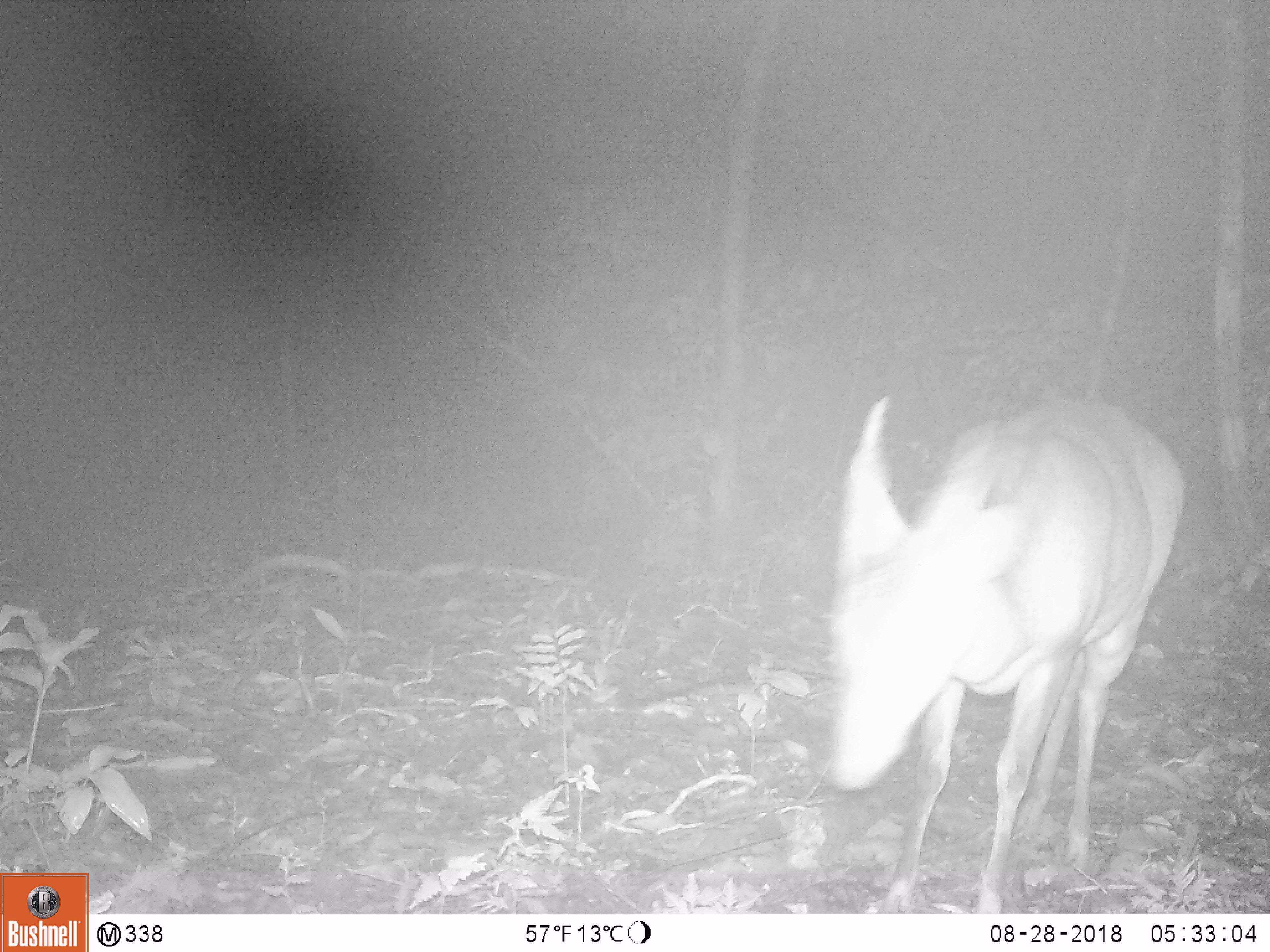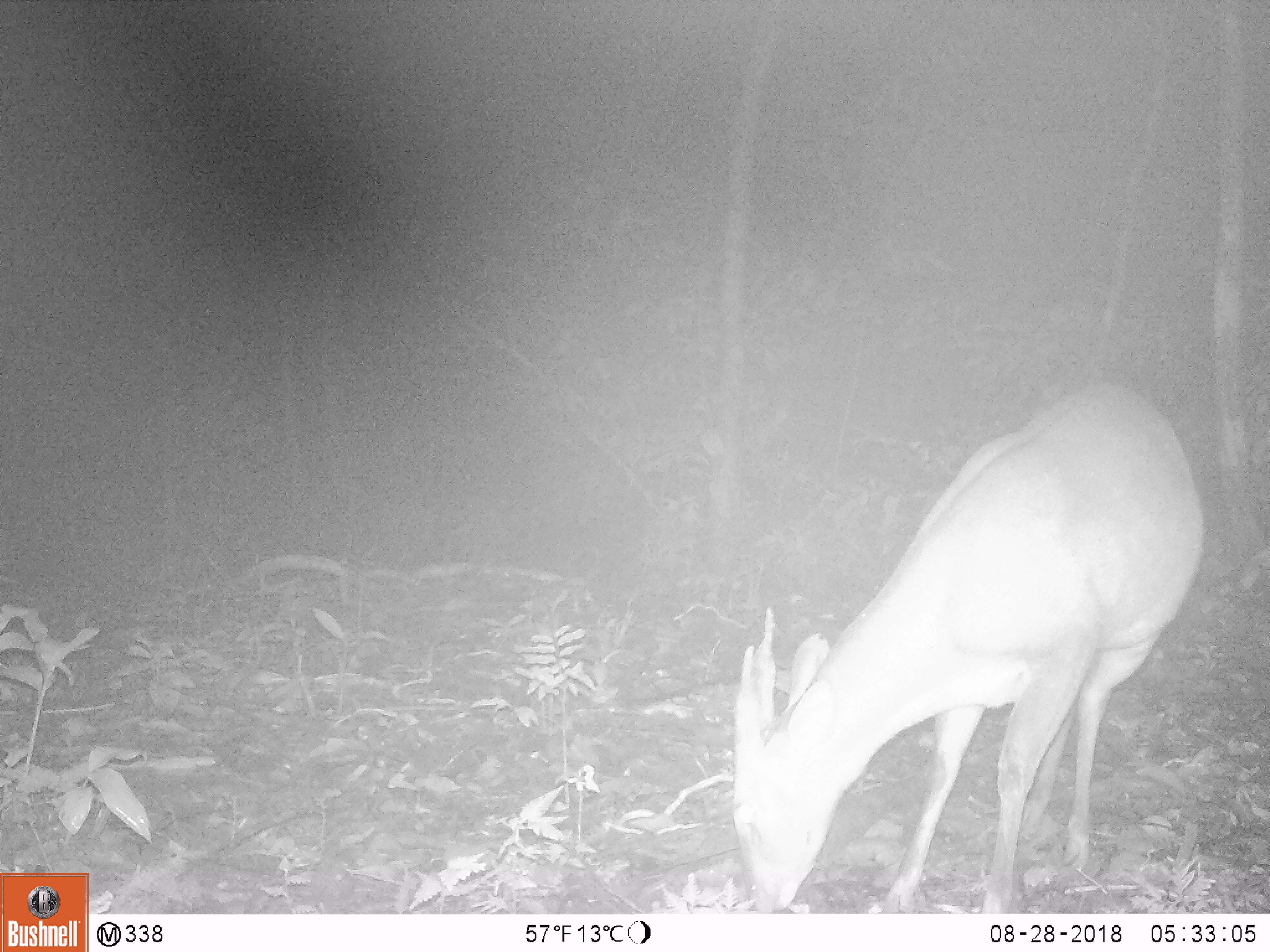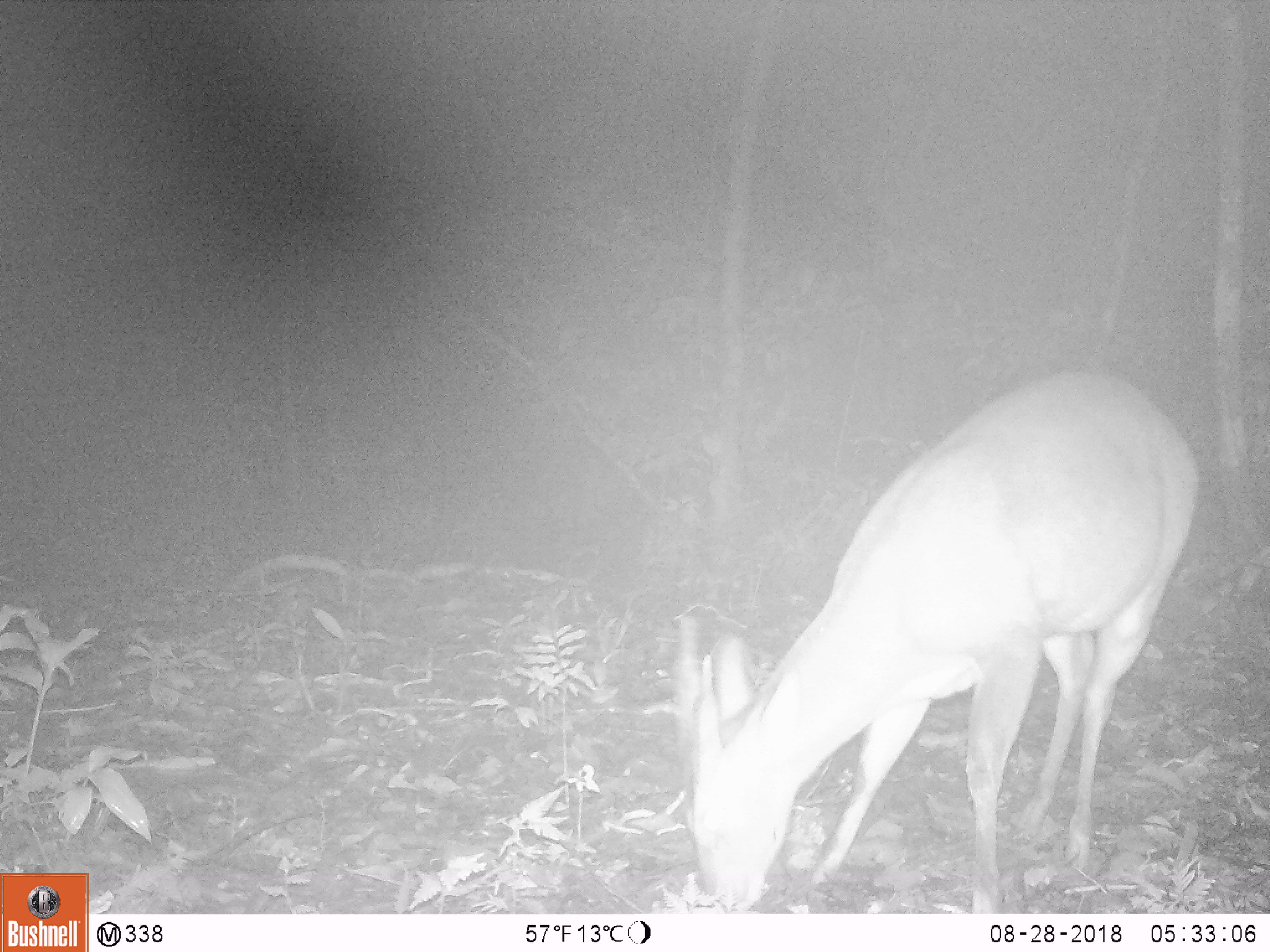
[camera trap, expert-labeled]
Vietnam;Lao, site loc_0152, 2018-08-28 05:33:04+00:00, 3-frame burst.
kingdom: Animalia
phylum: Chordata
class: Mammalia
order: Artiodactyla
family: Cervidae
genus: Muntiacus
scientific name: Muntiacus vuquangensis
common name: large-antlered muntjac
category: large antlered muntjac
Large antlered muntjac (large-antlered muntjac) (Muntiacus vuquangensis). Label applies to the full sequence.